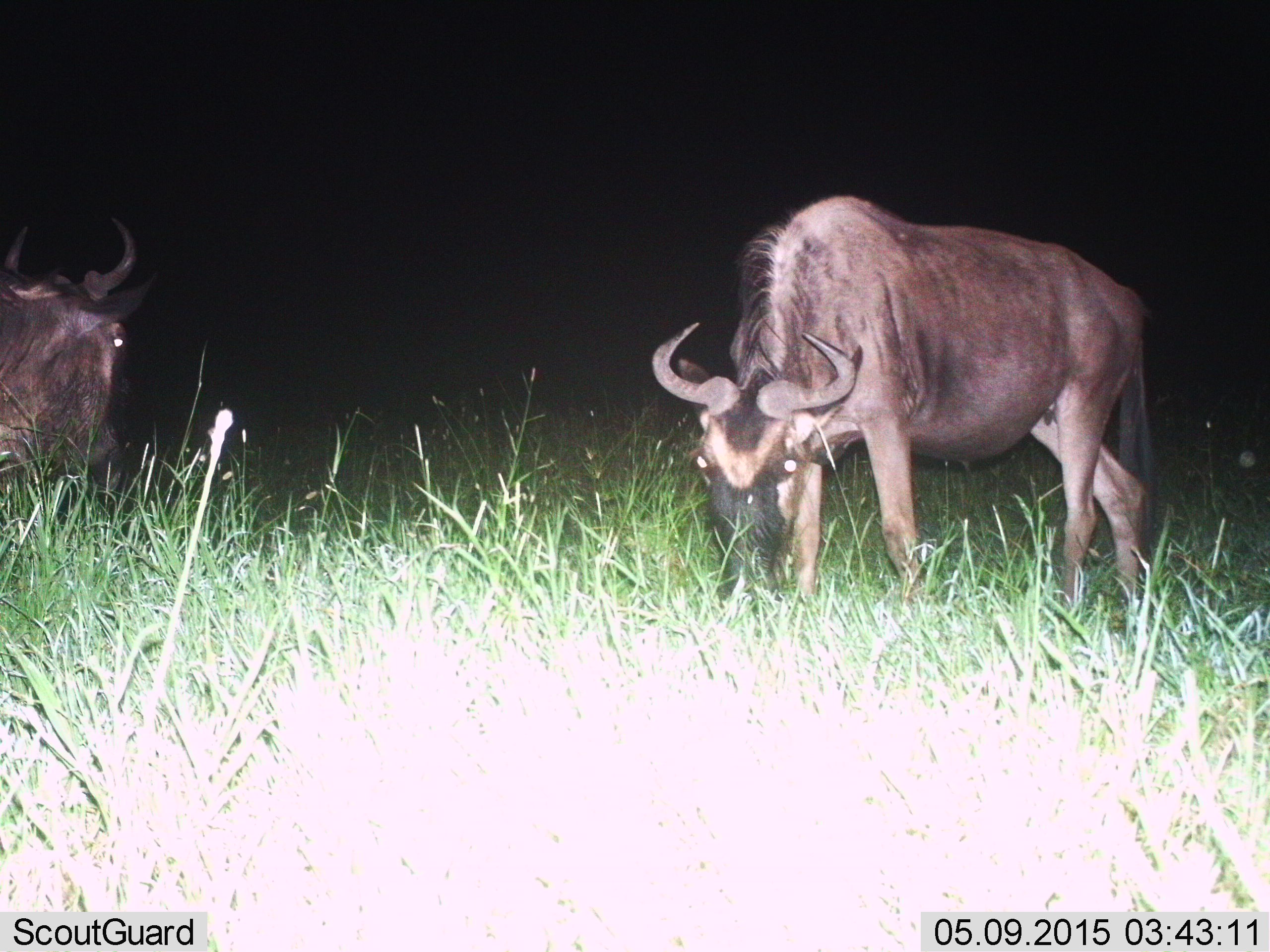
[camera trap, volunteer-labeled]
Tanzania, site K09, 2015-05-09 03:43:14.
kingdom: Animalia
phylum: Chordata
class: Mammalia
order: Artiodactyla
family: Bovidae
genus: Connochaetes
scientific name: Connochaetes taurinus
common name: blue wildebeest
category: wildebeest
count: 2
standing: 50%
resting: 10%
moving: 10%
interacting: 0%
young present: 0%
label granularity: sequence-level